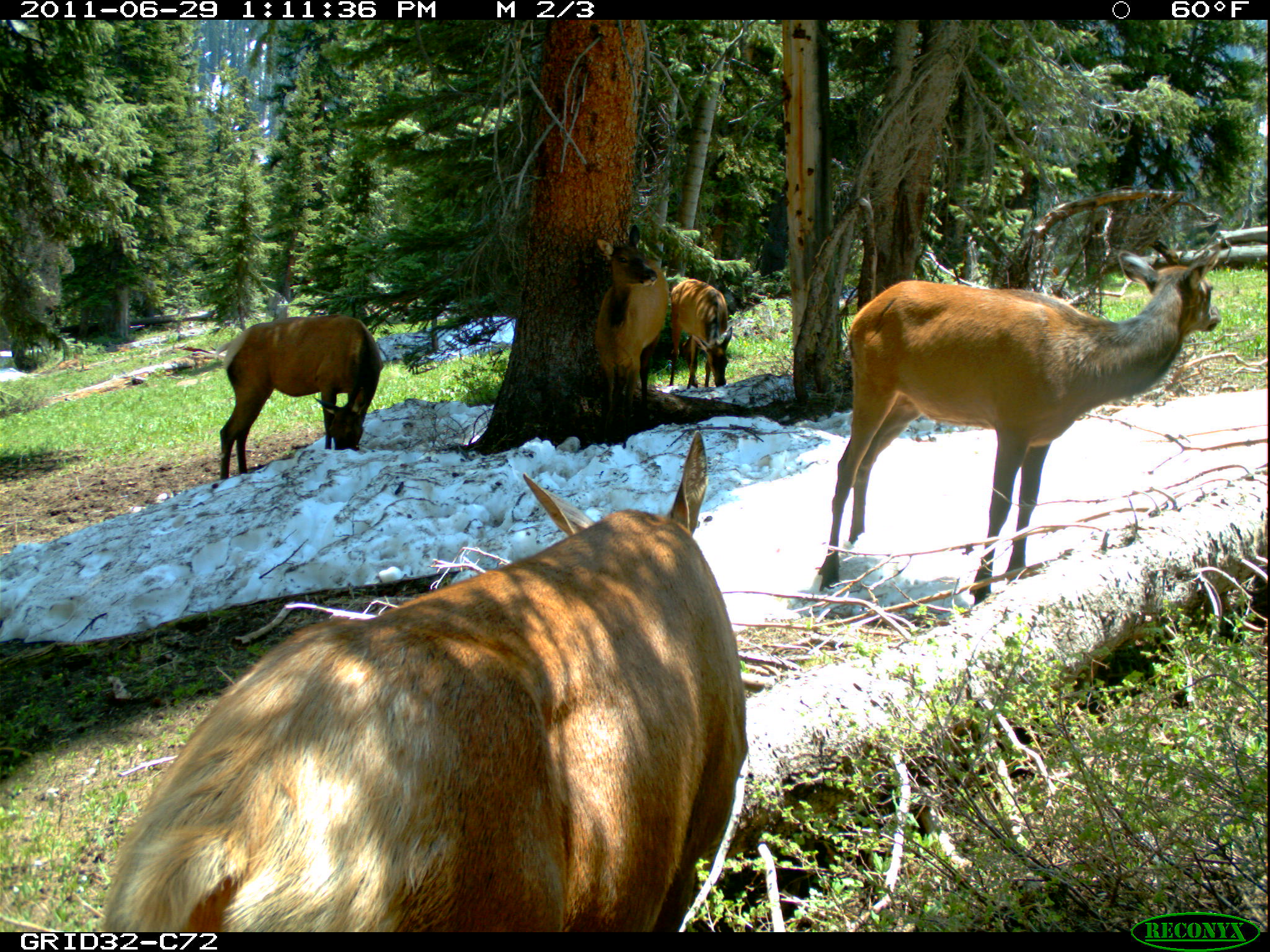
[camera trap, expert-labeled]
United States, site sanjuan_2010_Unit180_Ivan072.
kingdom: Animalia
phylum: Chordata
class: Mammalia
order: Artiodactyla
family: Cervidae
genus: Cervus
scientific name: Cervus elaphus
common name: red deer